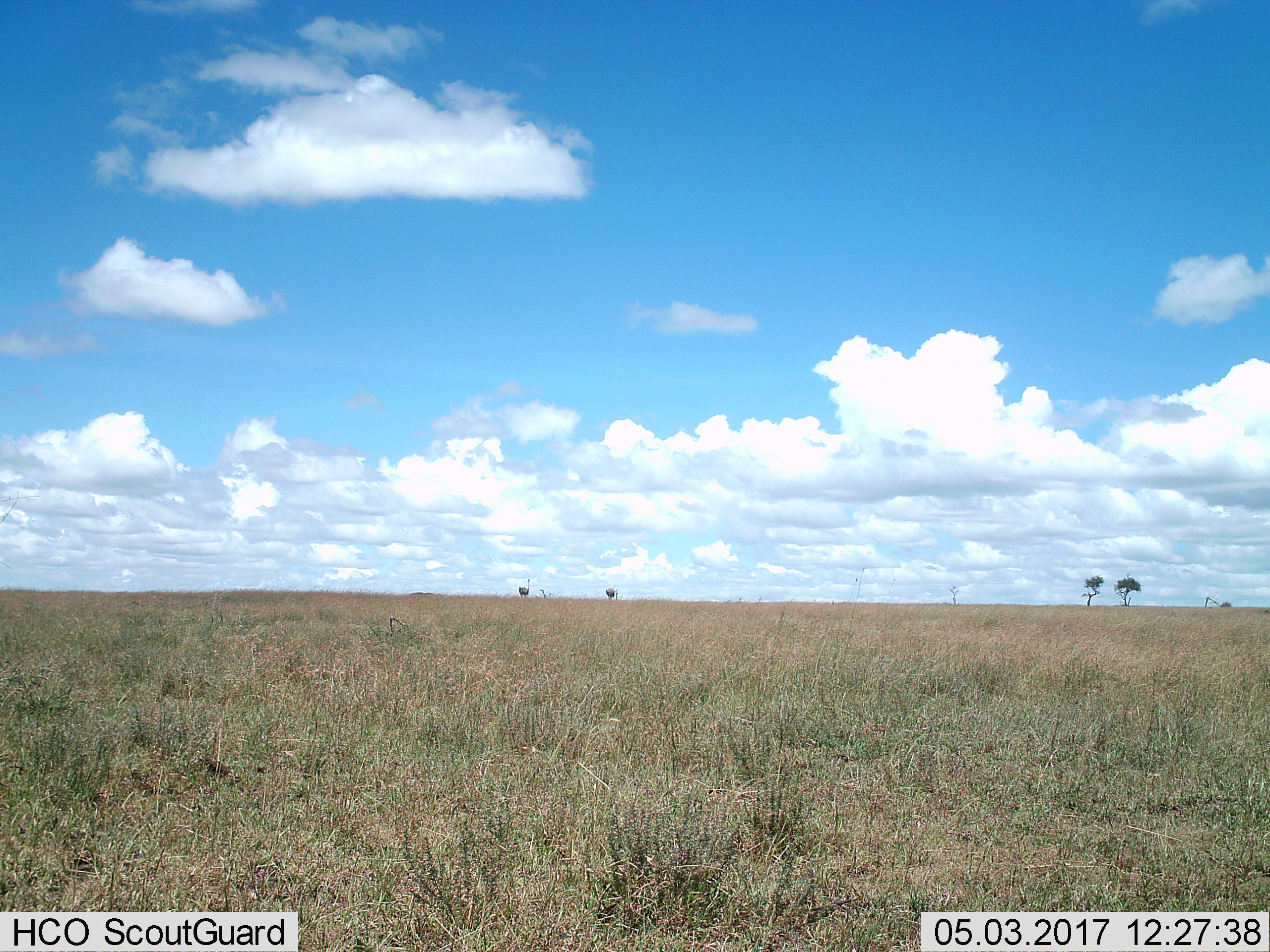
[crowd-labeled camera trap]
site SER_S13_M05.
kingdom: Animalia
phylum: Chordata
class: Aves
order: Struthioniformes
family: Struthionidae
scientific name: Struthionidae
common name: ostrich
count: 2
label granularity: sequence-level